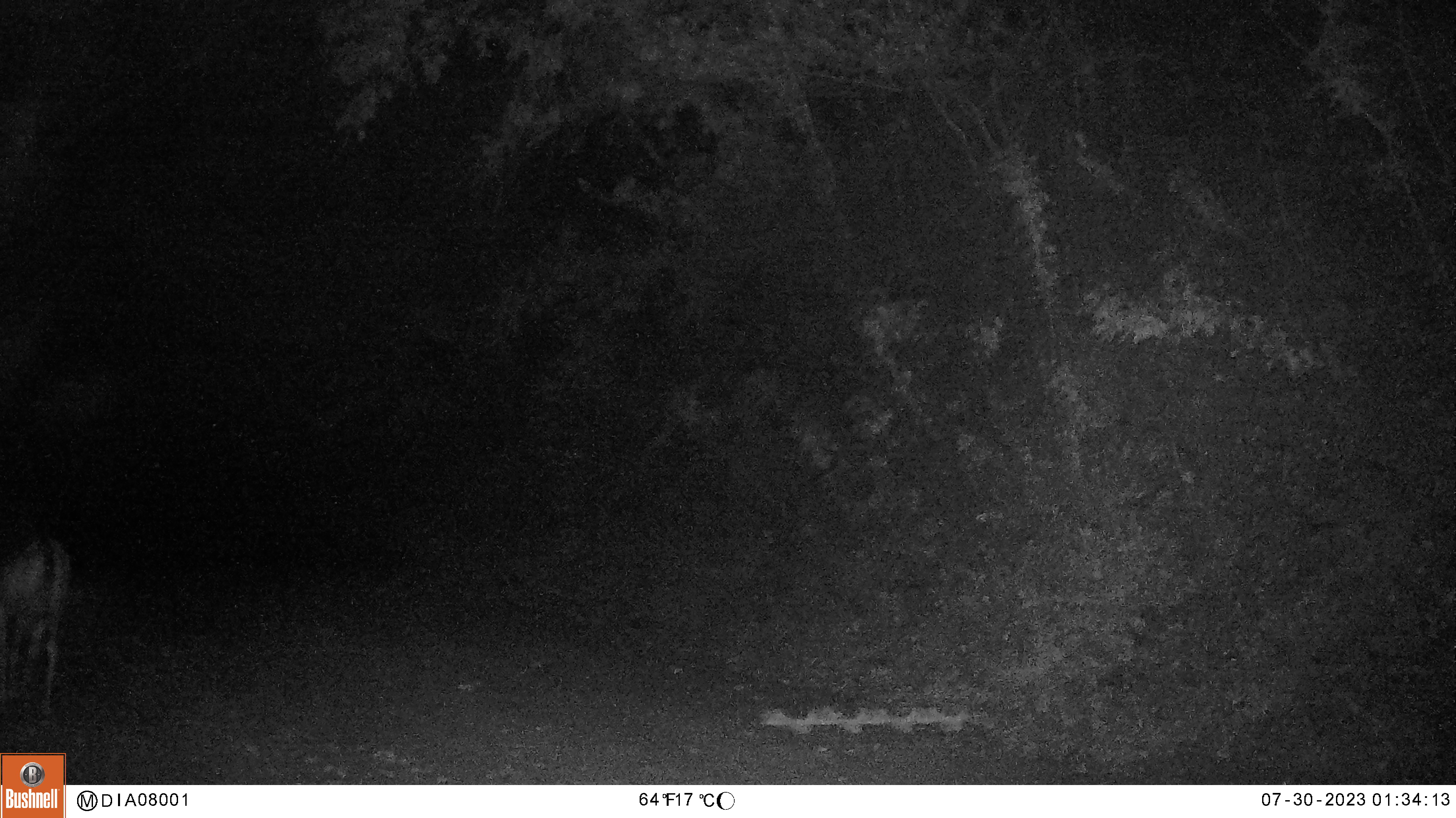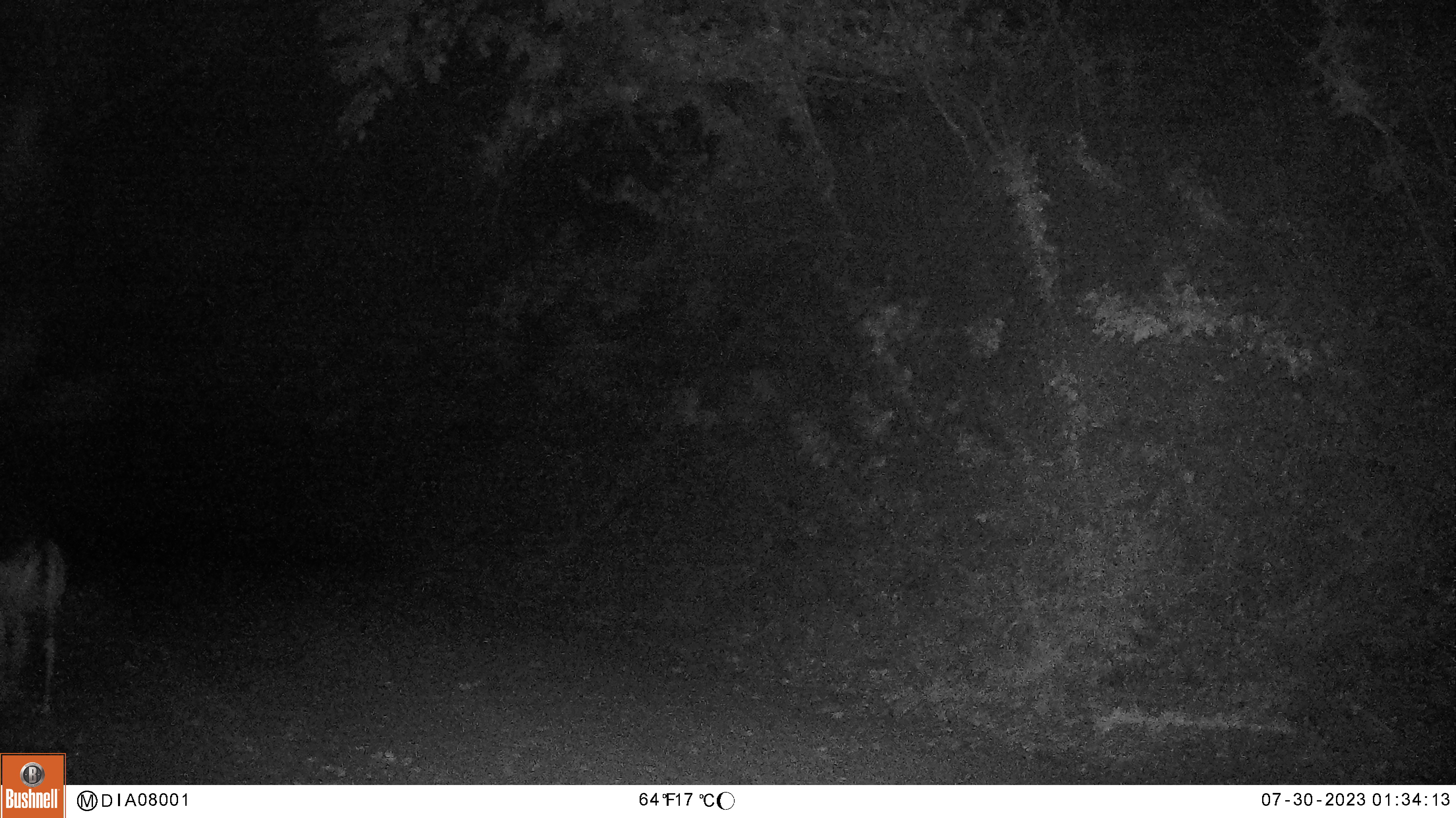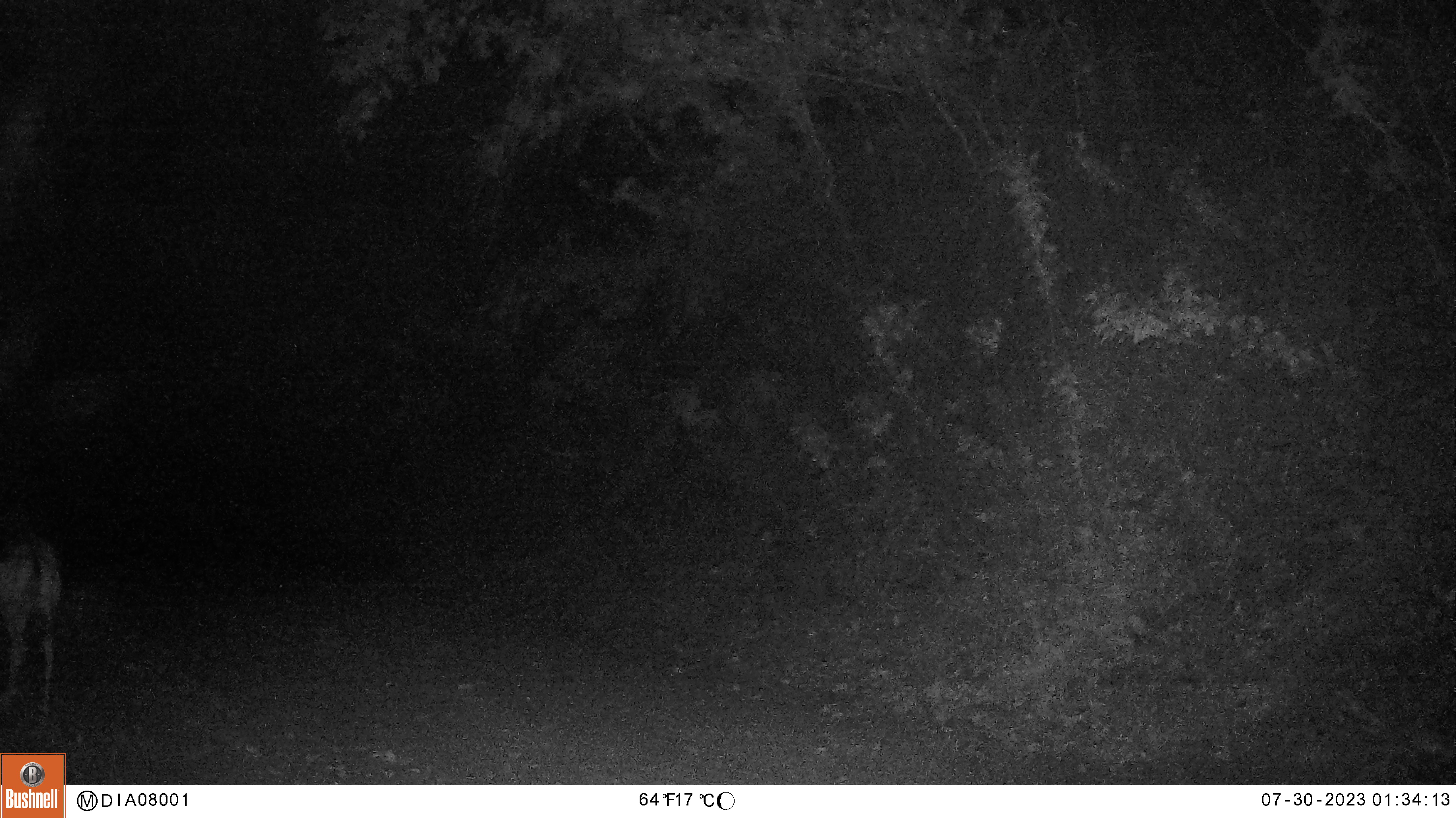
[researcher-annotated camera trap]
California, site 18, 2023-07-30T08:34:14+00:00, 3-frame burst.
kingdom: Animalia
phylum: Chordata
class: Mammalia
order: Artiodactyla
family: Cervidae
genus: Odocoileus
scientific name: Odocoileus hemionus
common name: mule deer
Mule deer (Odocoileus hemionus).